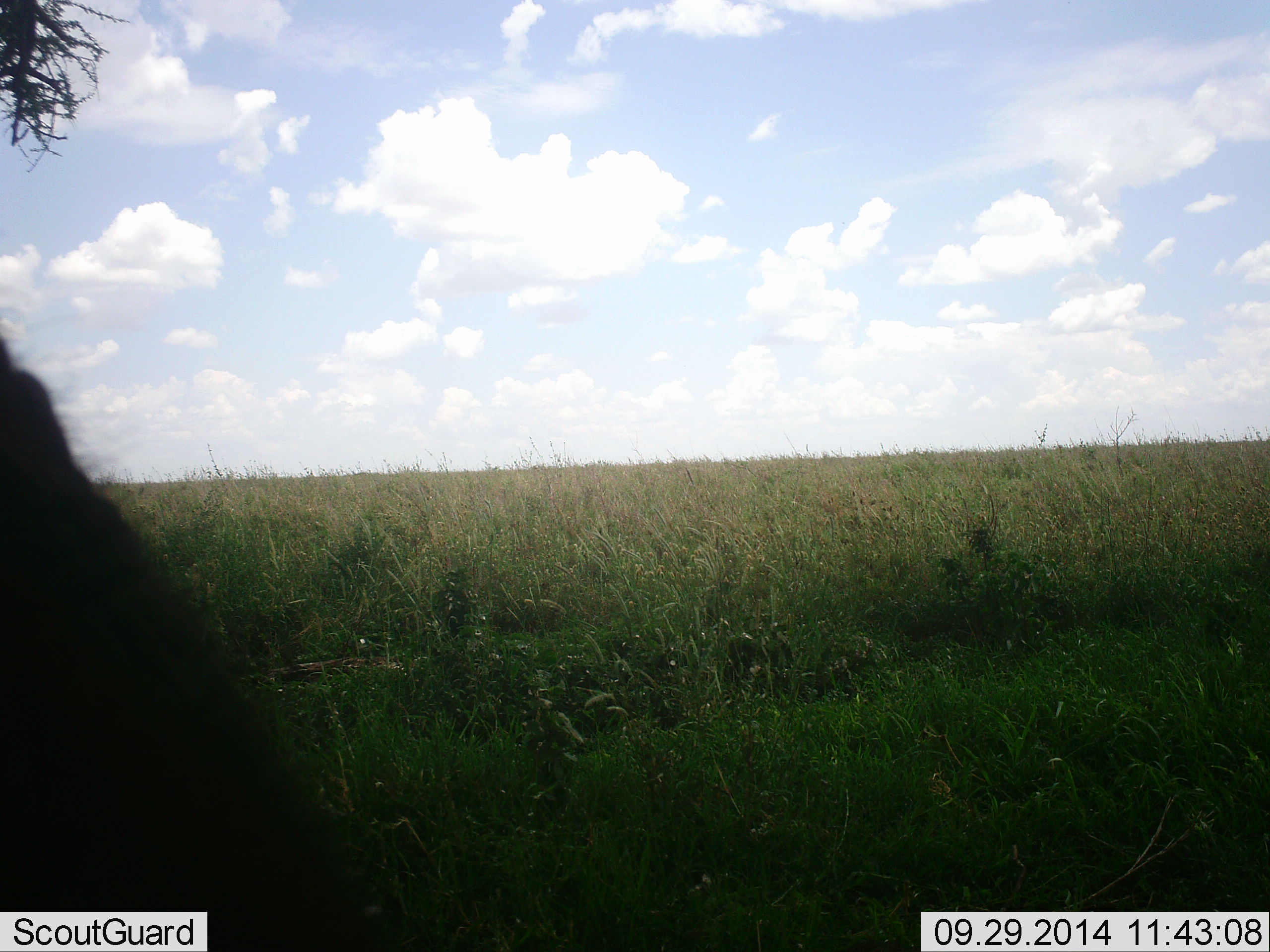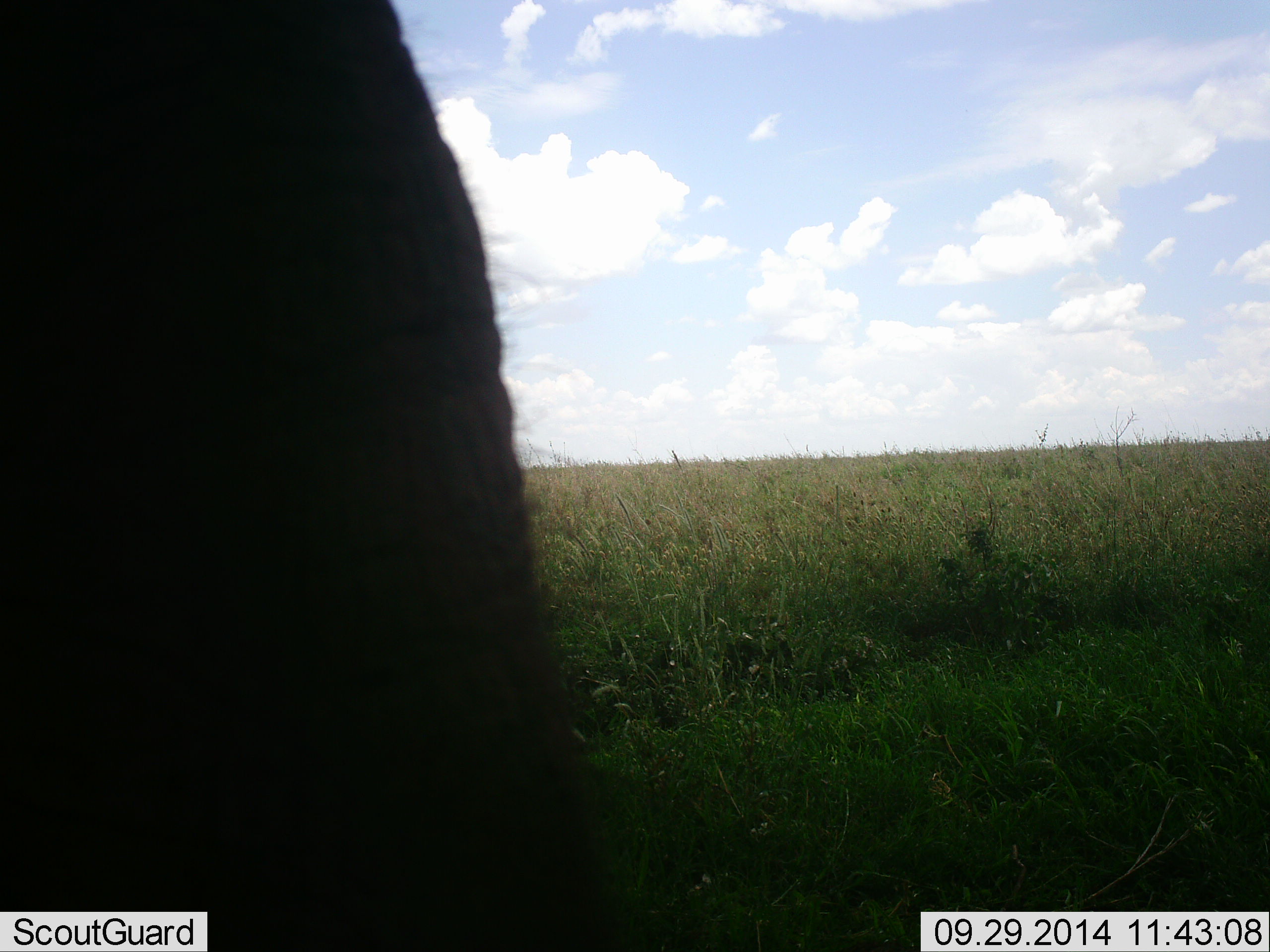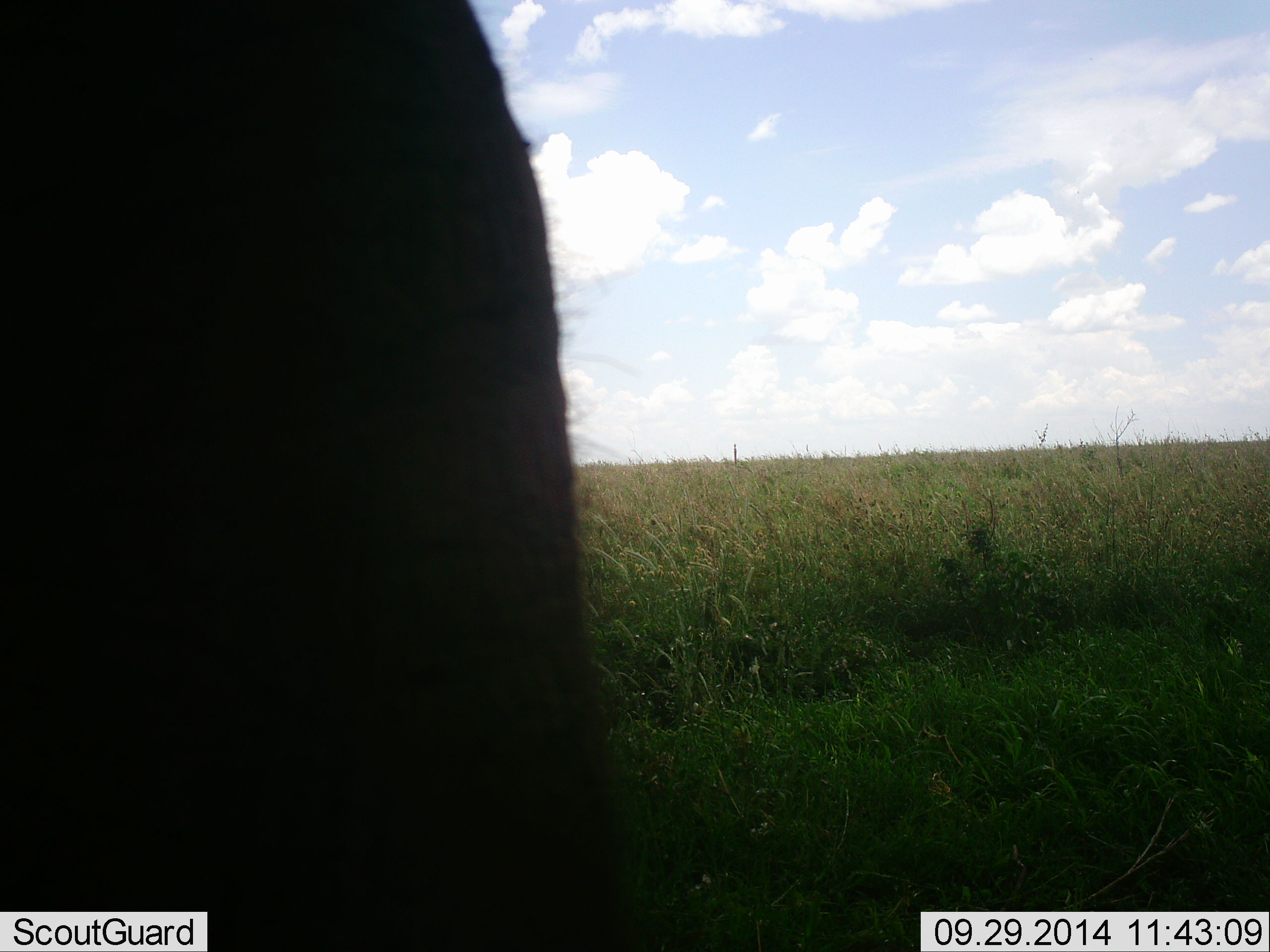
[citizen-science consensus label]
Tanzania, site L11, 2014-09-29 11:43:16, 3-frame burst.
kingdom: Animalia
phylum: Chordata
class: Mammalia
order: Proboscidea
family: Elephantidae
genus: Loxodonta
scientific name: Loxodonta africana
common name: african bush elephant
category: elephant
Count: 1.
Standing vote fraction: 60%.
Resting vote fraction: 0%.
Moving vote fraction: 30%.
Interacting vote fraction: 10%.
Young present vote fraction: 0%.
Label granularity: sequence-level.